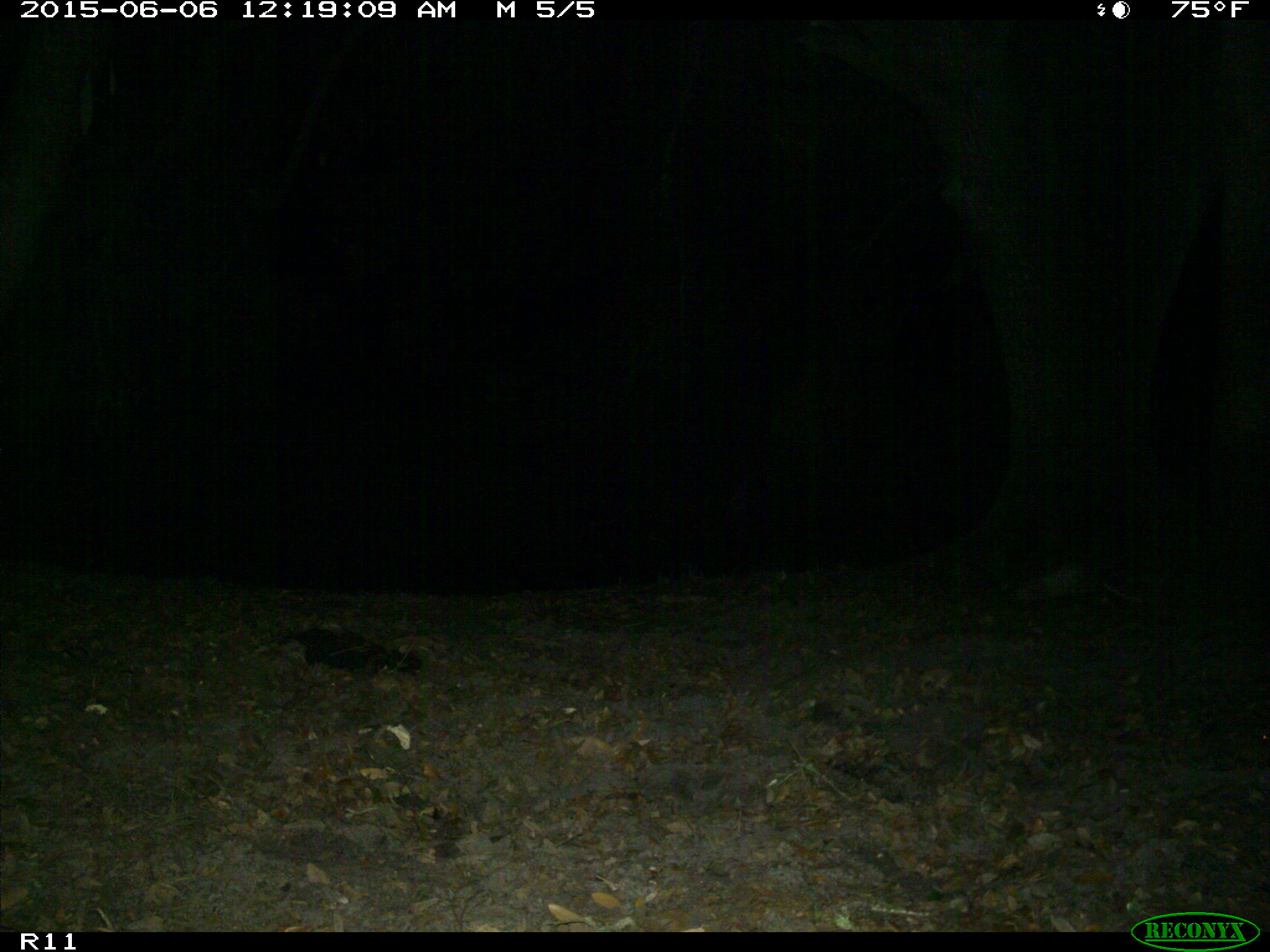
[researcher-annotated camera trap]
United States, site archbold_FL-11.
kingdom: Animalia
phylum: Chordata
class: Mammalia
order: Cingulata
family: Dasypodidae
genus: Dasypus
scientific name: Dasypus novemcinctus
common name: nine-banded armadillo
Dasypus novemcinctus (nine-banded armadillo).